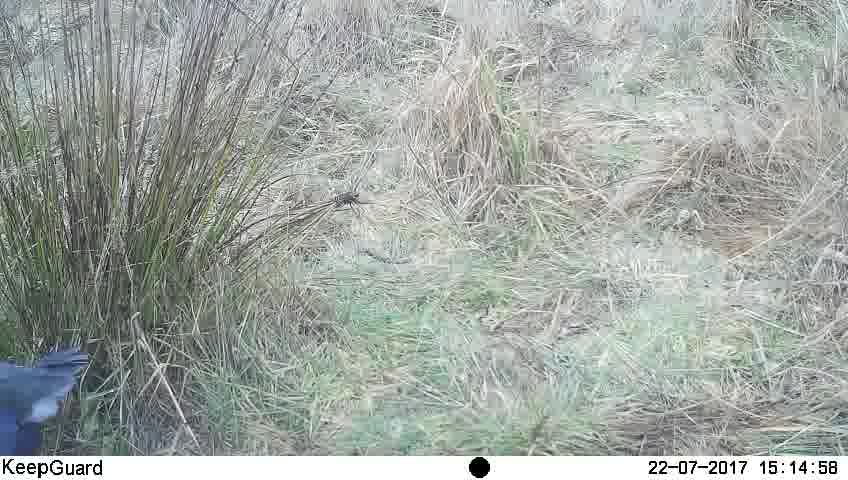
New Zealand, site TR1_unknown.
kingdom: Animalia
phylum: Chordata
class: Aves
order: Gruiformes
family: Rallidae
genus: Porphyrio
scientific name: Porphyrio mantelli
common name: takahe